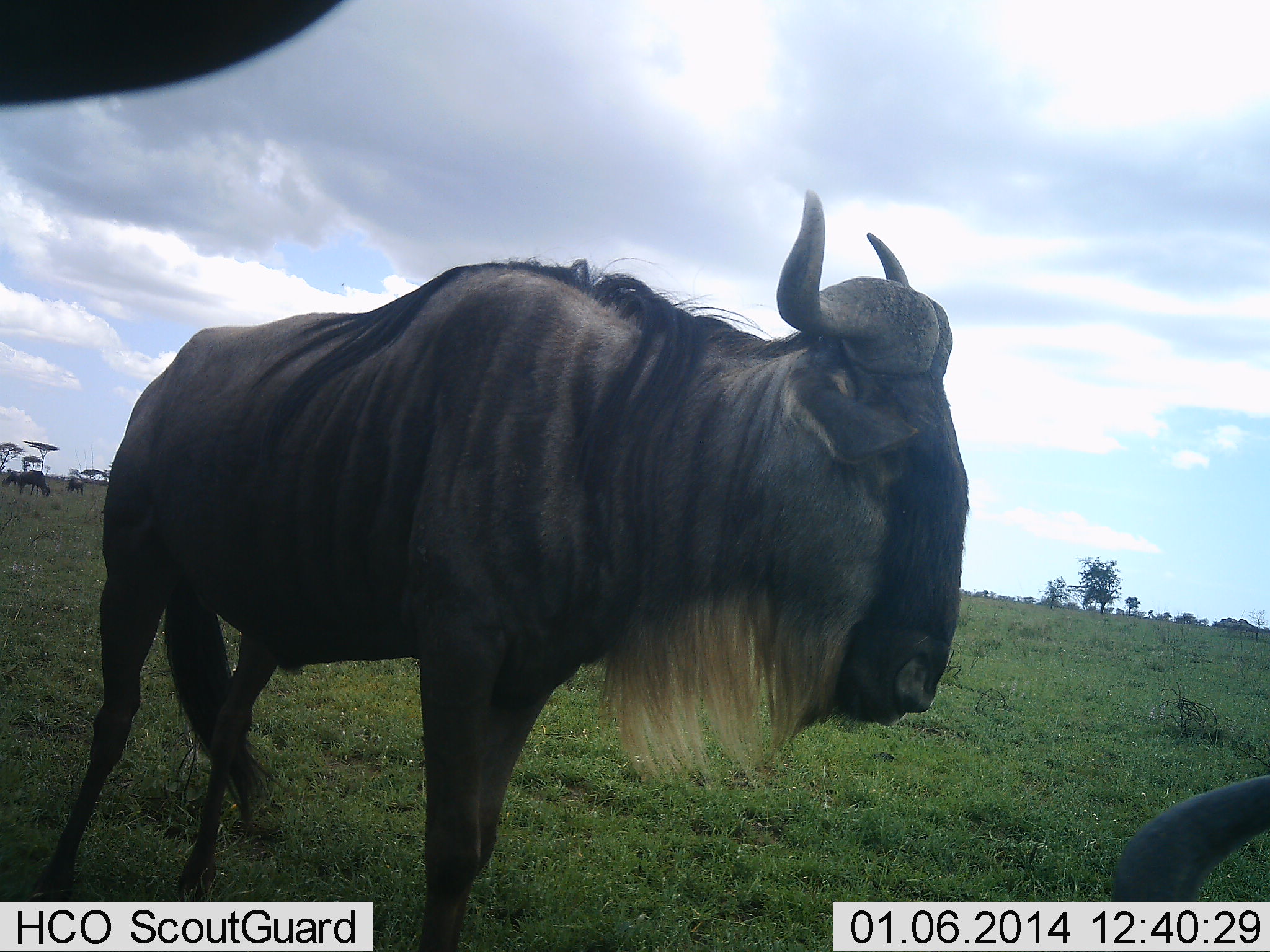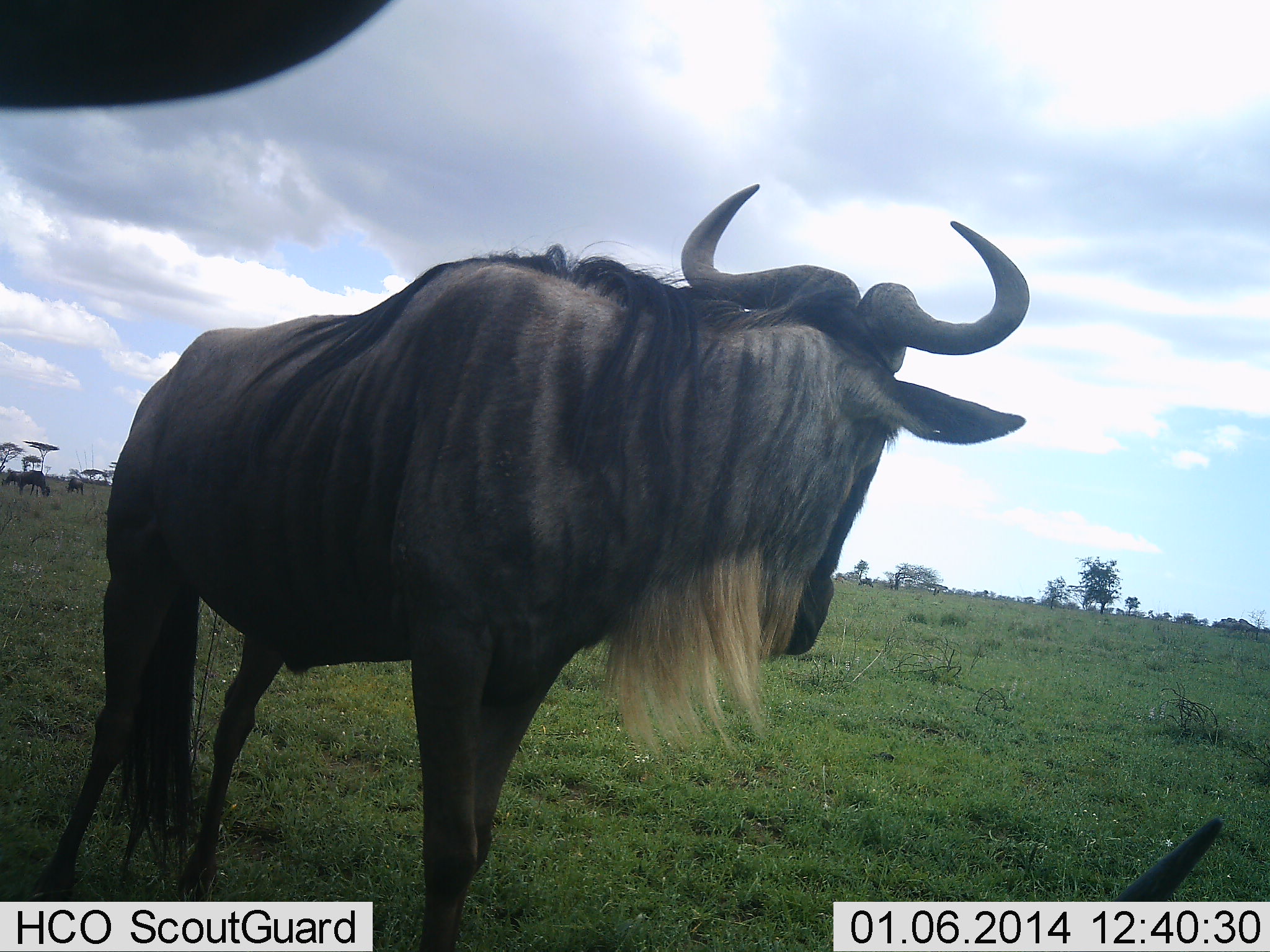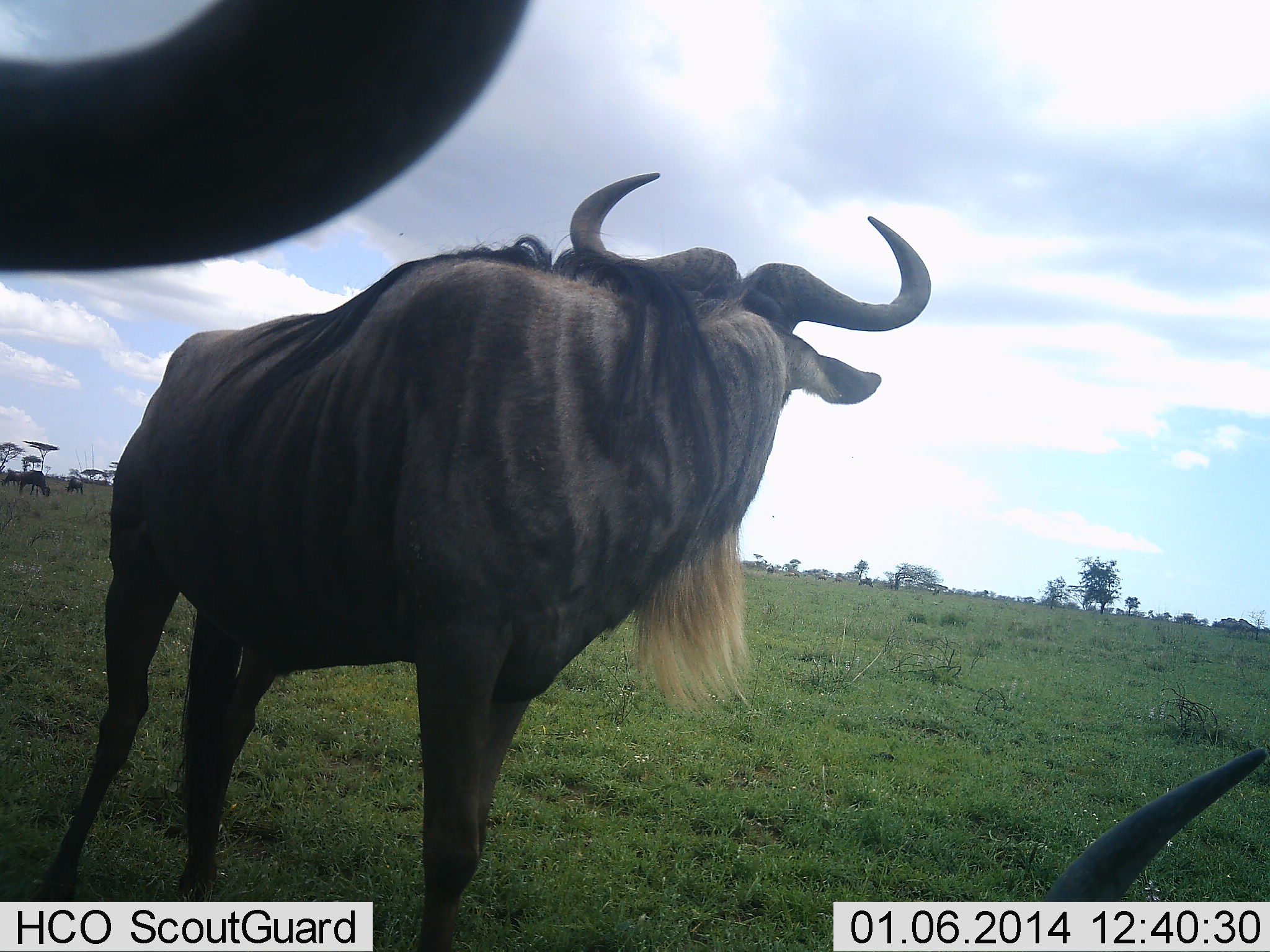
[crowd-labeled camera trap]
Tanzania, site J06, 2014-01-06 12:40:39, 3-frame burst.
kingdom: Animalia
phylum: Chordata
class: Mammalia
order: Artiodactyla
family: Bovidae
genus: Connochaetes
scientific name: Connochaetes taurinus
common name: blue wildebeest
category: wildebeest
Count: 3.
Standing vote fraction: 92%.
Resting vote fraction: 44%.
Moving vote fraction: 10%.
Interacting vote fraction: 4%.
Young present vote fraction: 0%.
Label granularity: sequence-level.